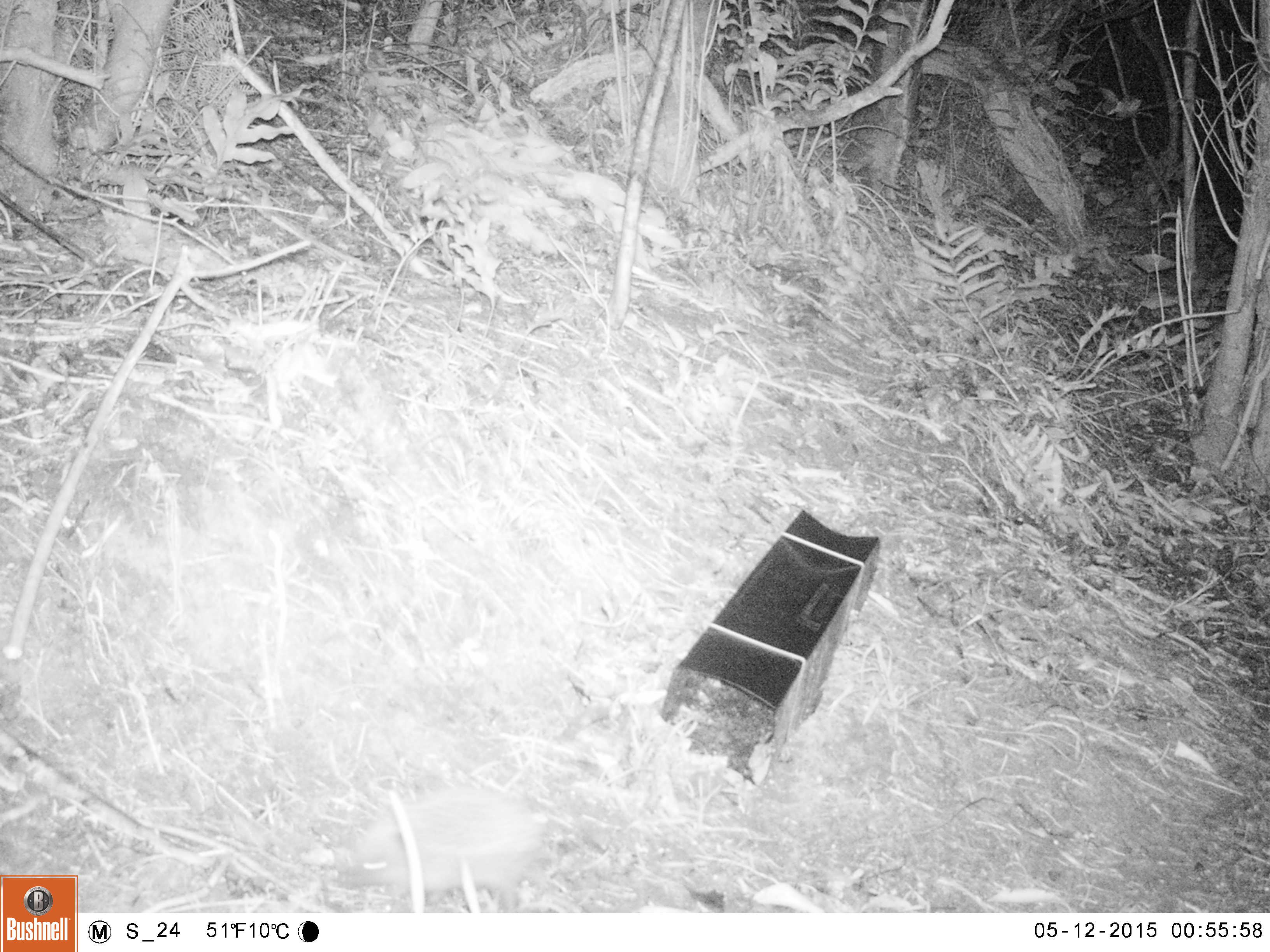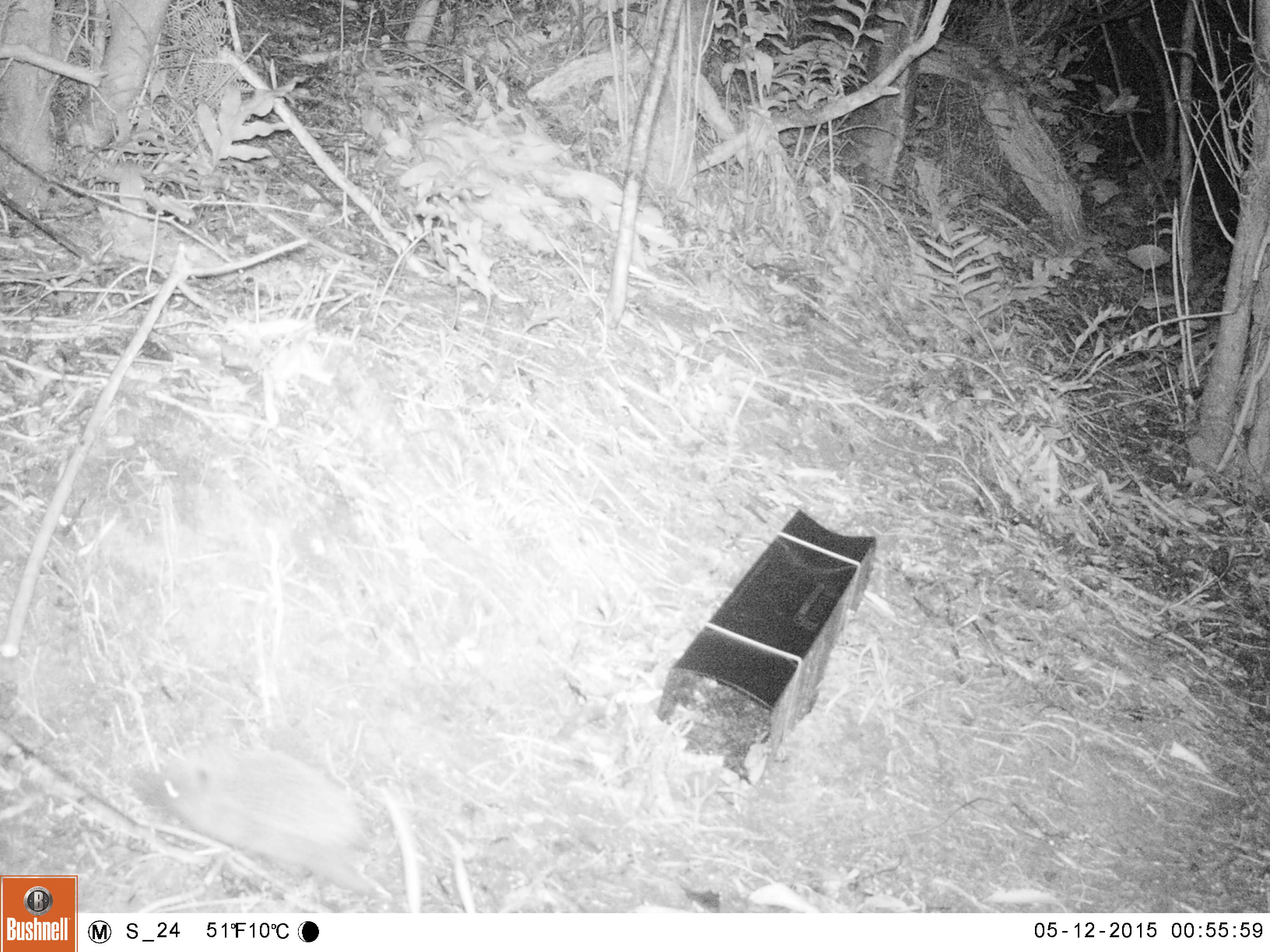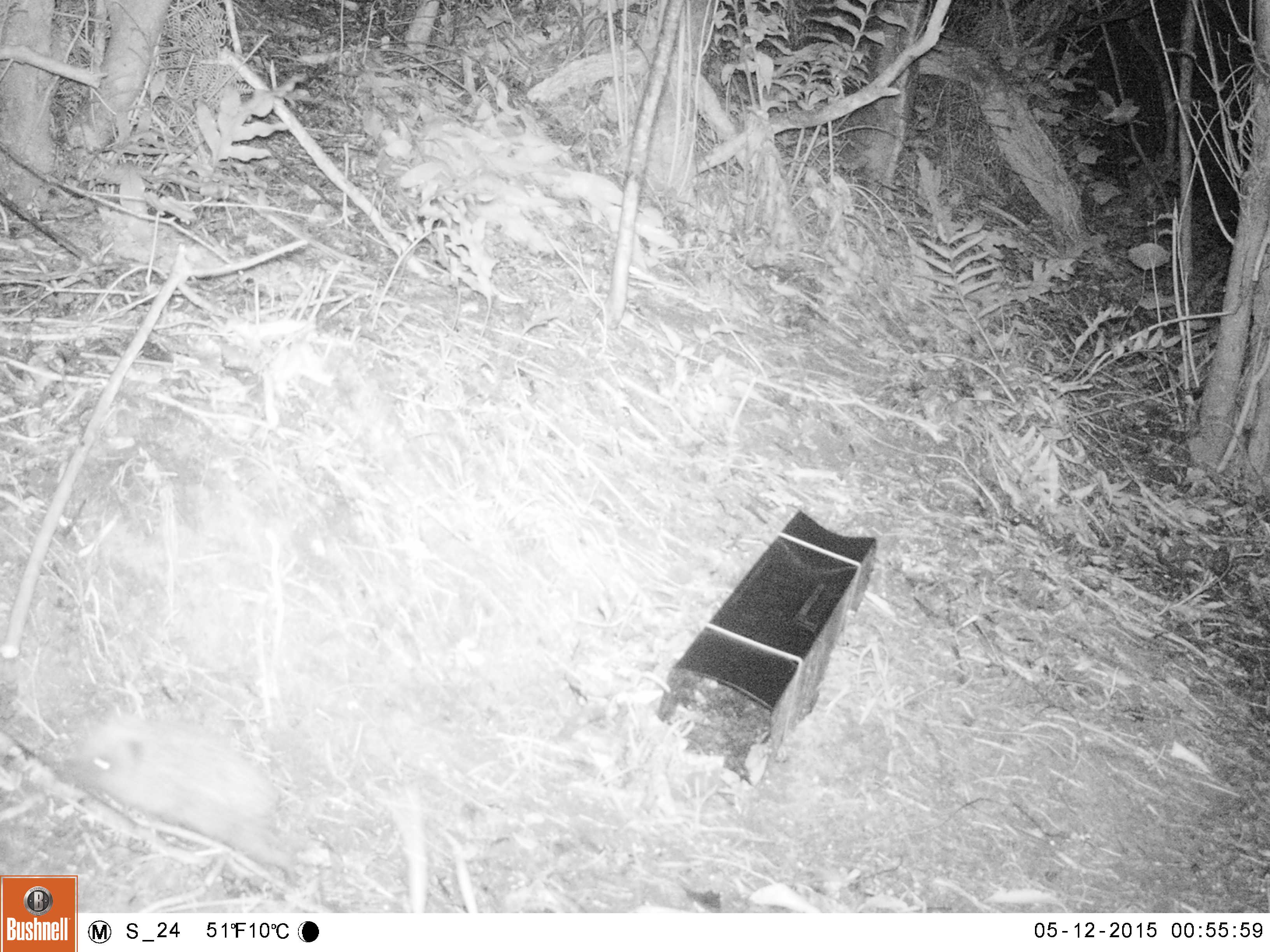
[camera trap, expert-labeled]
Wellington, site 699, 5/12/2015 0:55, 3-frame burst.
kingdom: Animalia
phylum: Chordata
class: Mammalia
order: Eulipotyphla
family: Erinaceidae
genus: Erinaceus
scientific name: Erinaceus europaeus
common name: hedgehog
Hedgehog (Erinaceus europaeus).